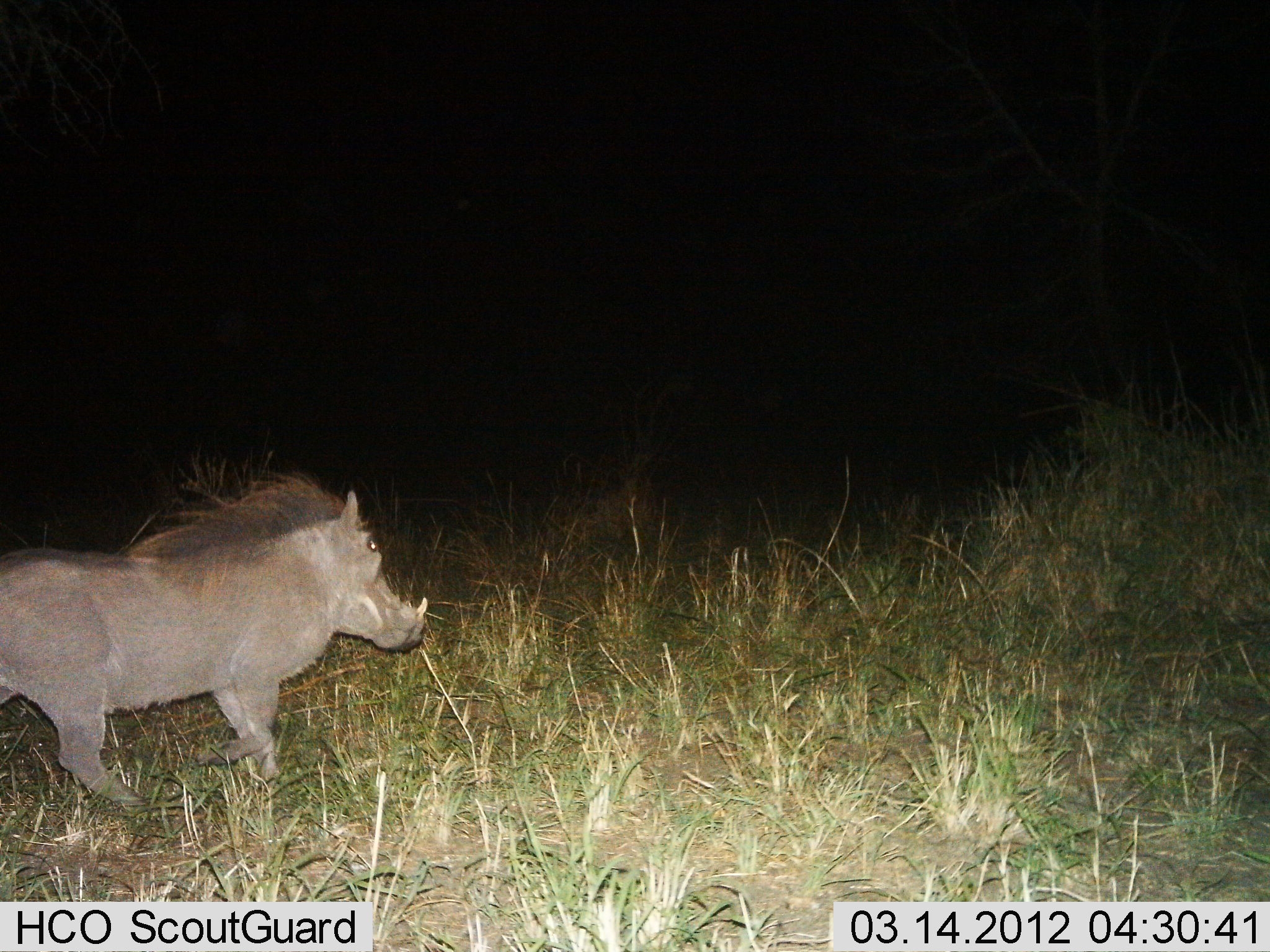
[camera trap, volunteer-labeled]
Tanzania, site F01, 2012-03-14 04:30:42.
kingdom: Animalia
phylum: Chordata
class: Mammalia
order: Artiodactyla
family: Suidae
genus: Phacochoerus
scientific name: Phacochoerus africanus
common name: warthog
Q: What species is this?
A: Warthog (Phacochoerus africanus).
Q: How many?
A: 1.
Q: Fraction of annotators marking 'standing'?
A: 14%.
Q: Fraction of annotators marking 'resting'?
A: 0%.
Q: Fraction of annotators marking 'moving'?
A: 86%.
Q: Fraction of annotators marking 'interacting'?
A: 0%.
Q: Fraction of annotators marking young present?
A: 0%.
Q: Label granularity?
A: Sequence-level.